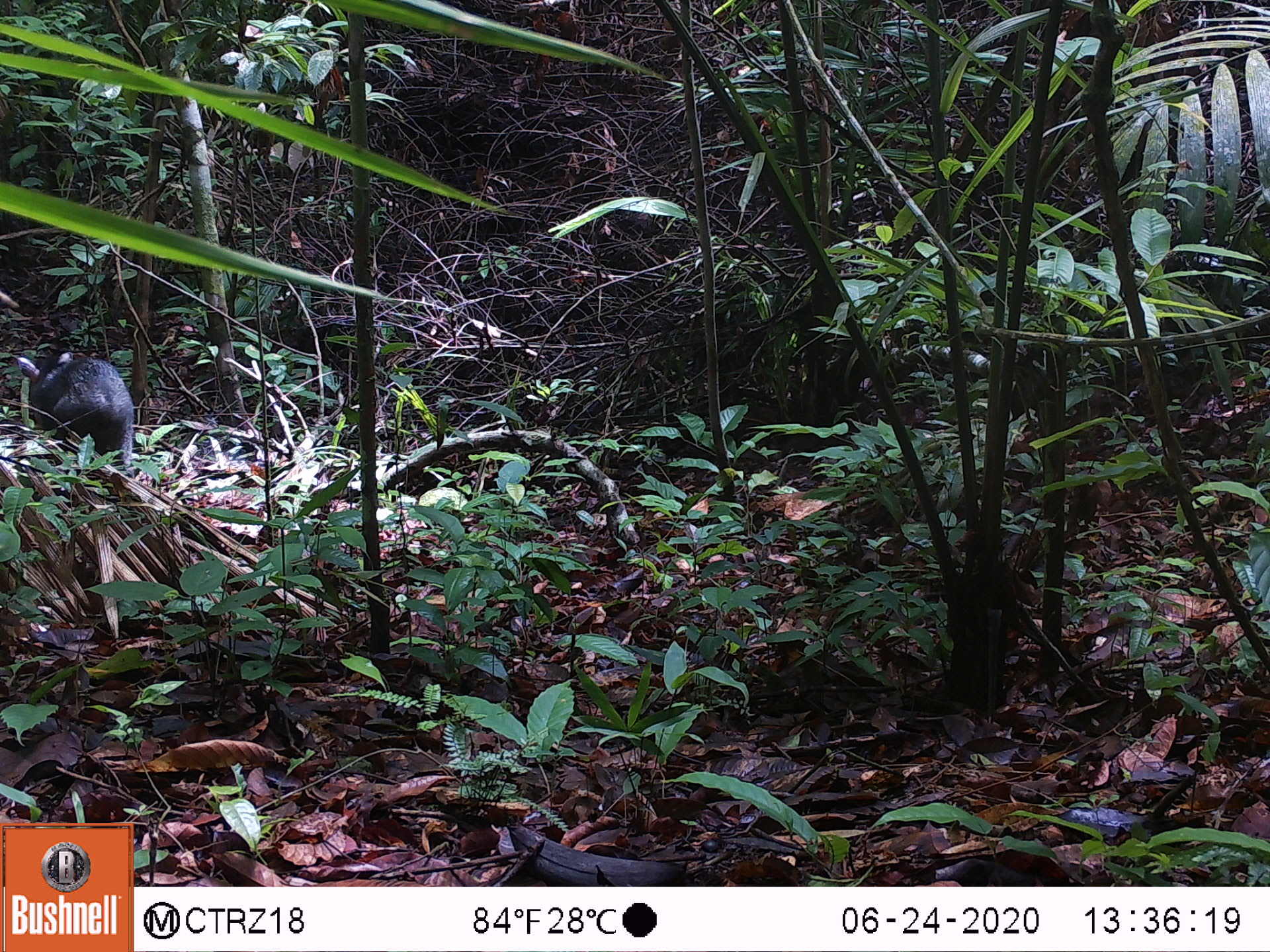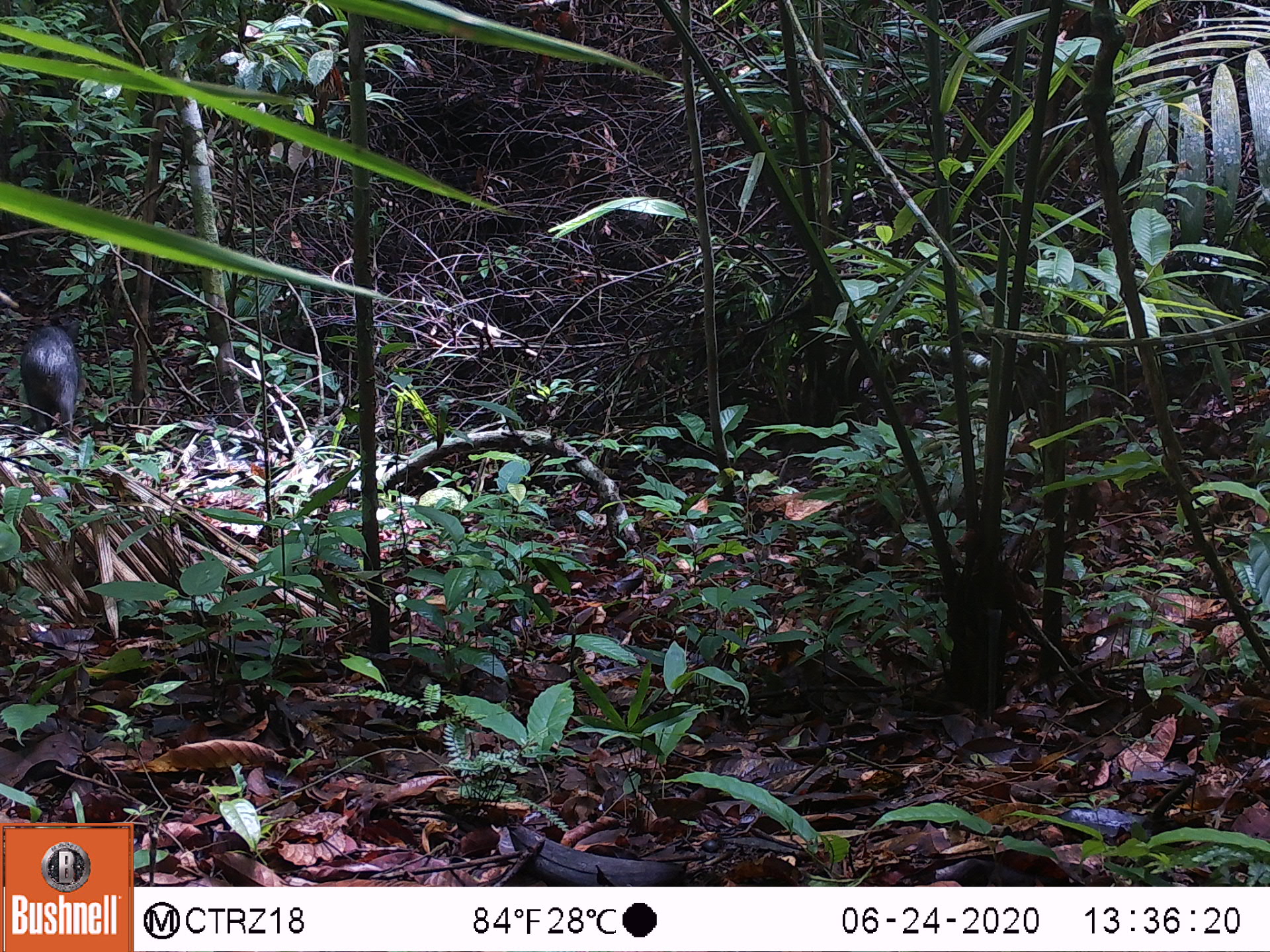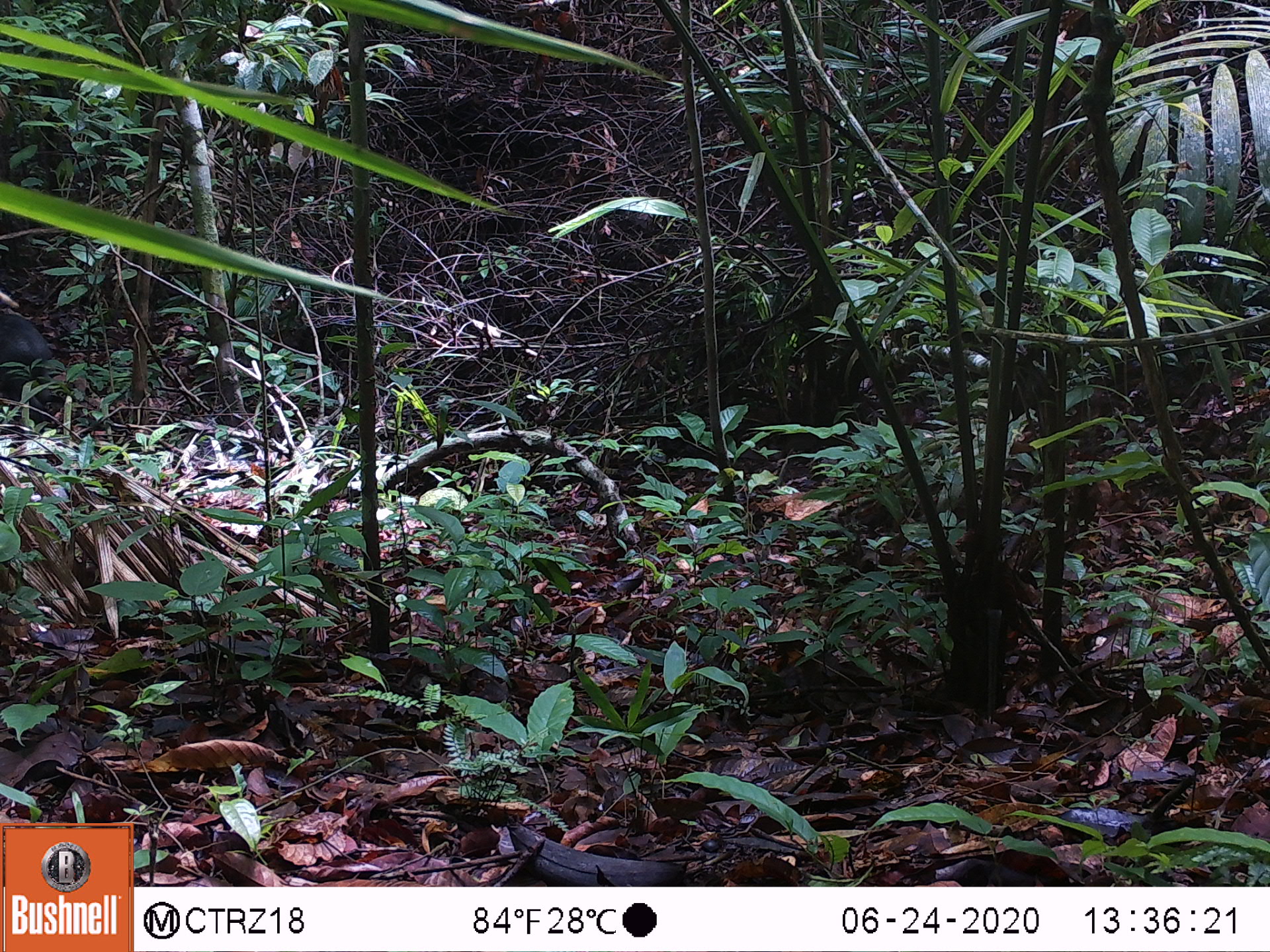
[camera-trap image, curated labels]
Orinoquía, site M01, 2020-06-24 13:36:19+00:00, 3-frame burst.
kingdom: Animalia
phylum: Chordata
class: Mammalia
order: Artiodactyla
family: Tayassuidae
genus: Pecari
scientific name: Pecari tajacu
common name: collared peccary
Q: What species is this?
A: Collared peccary (Pecari tajacu).